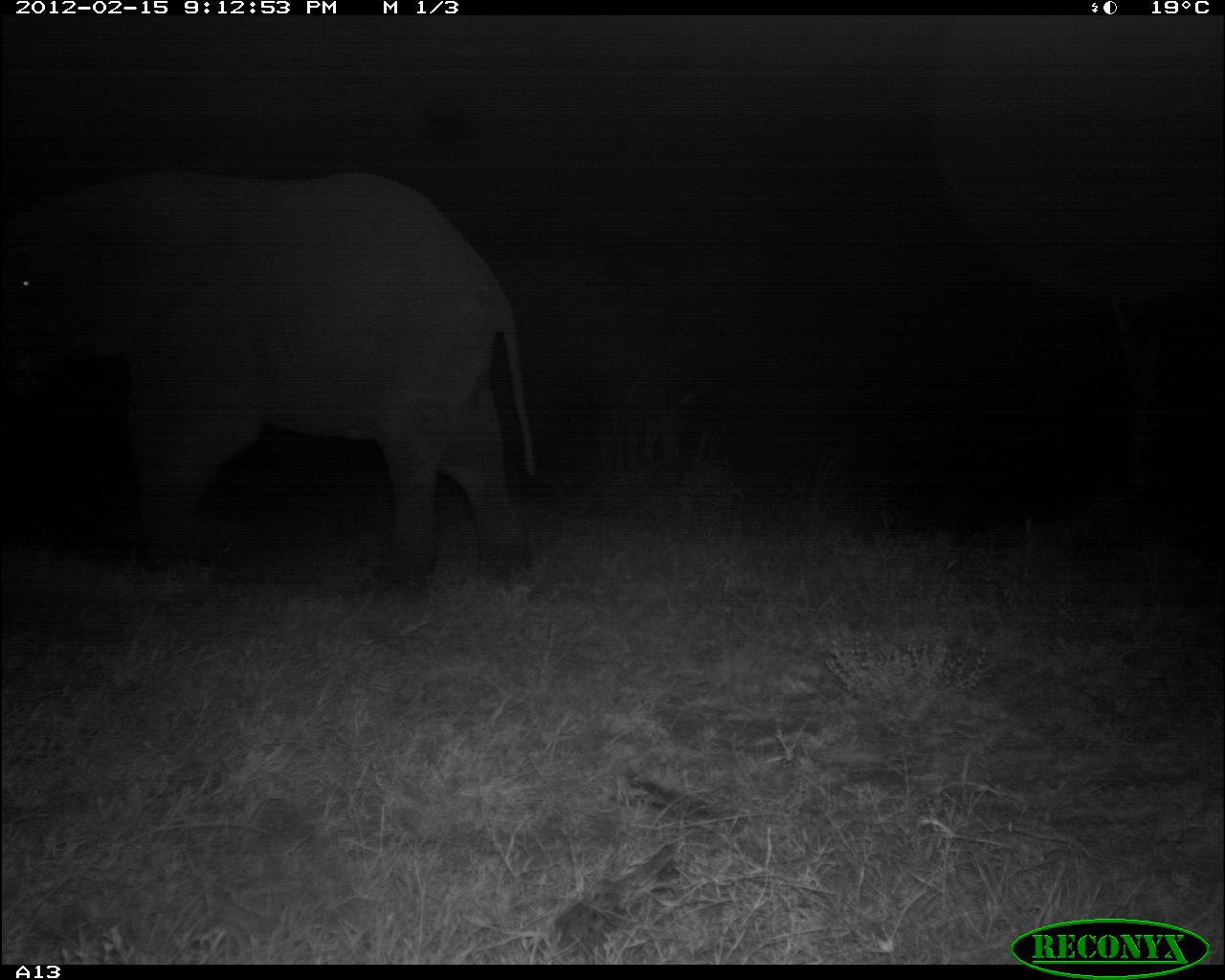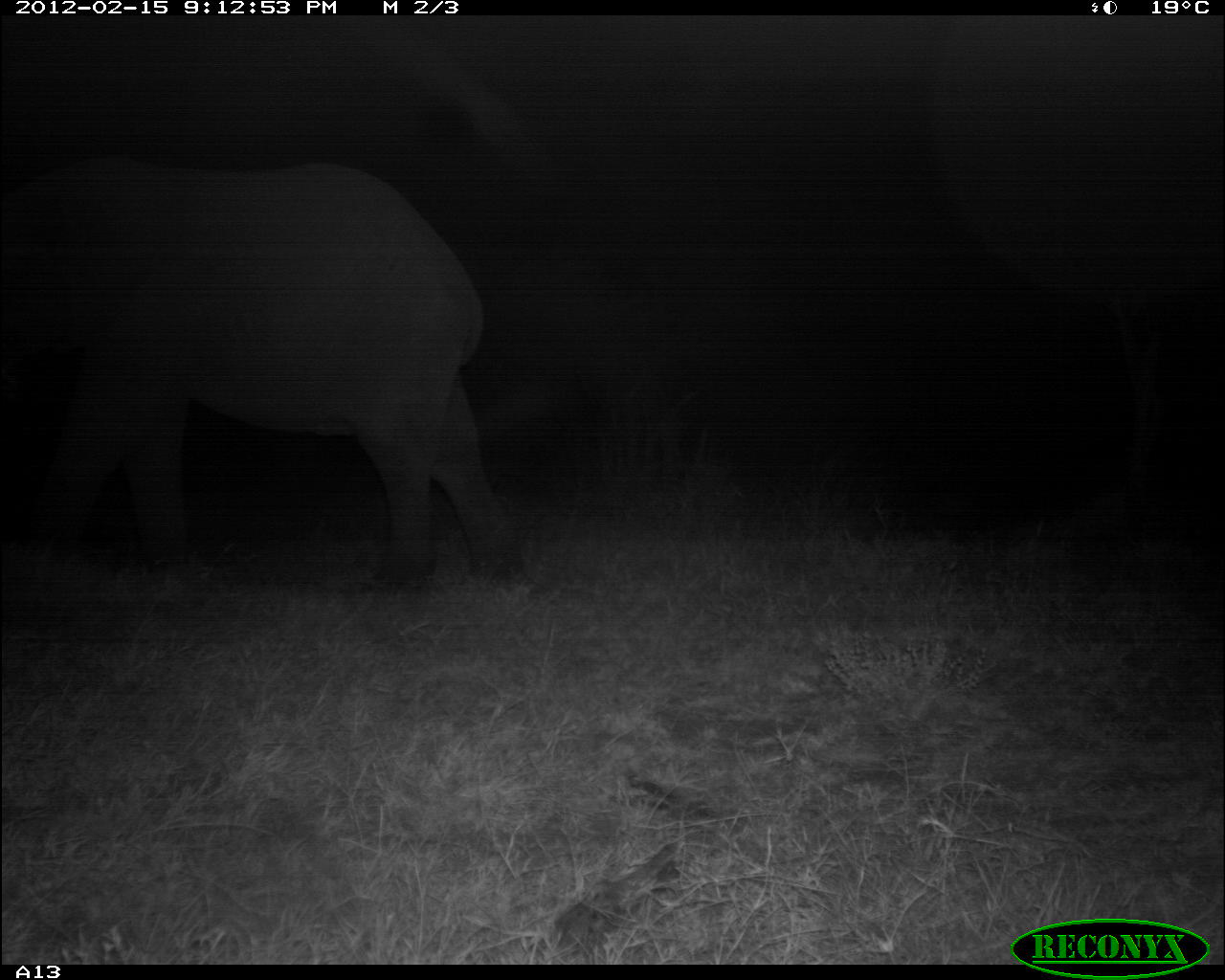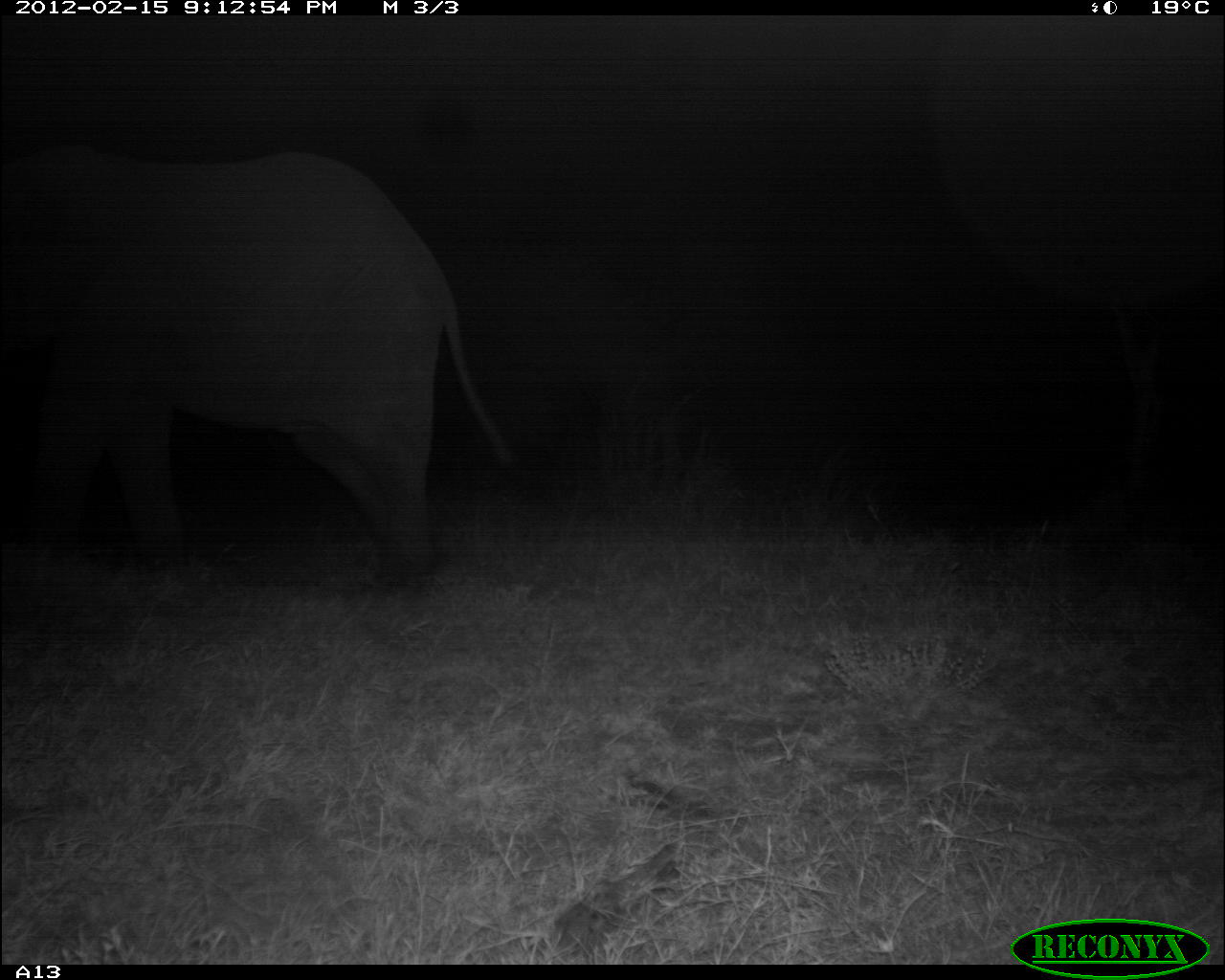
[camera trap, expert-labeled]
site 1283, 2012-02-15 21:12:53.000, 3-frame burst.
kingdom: Animalia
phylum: Chordata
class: Mammalia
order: Proboscidea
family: Elephantidae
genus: Loxodonta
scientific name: Loxodonta africana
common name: african bush elephant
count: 1